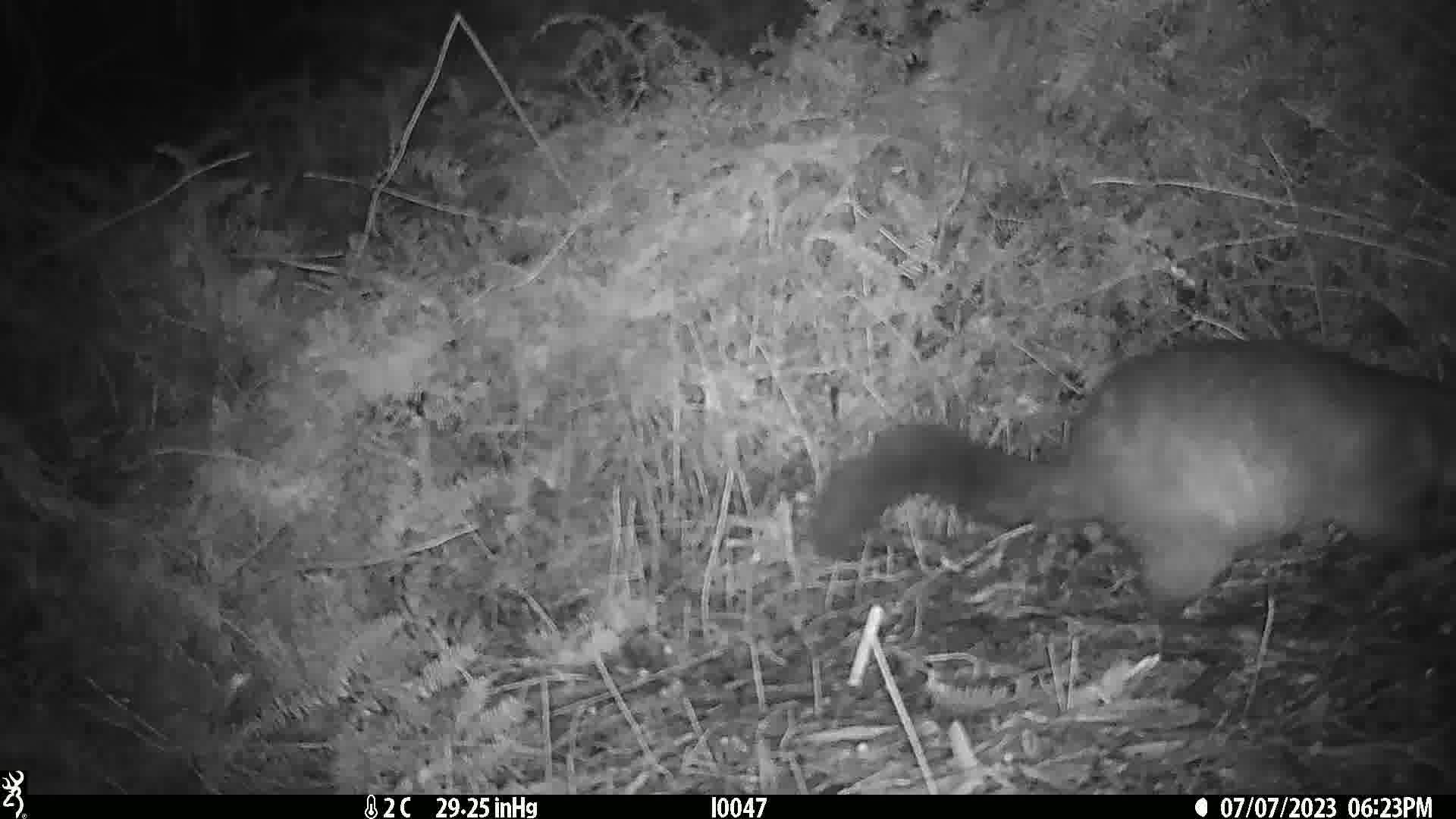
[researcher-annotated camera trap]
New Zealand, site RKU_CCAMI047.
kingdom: Animalia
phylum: Chordata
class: Mammalia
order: Diprotodontia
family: Phalangeridae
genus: Trichosurus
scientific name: Trichosurus vulpecula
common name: common brushtail possum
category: possum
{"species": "possum (common brushtail possum) (Trichosurus vulpecula)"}